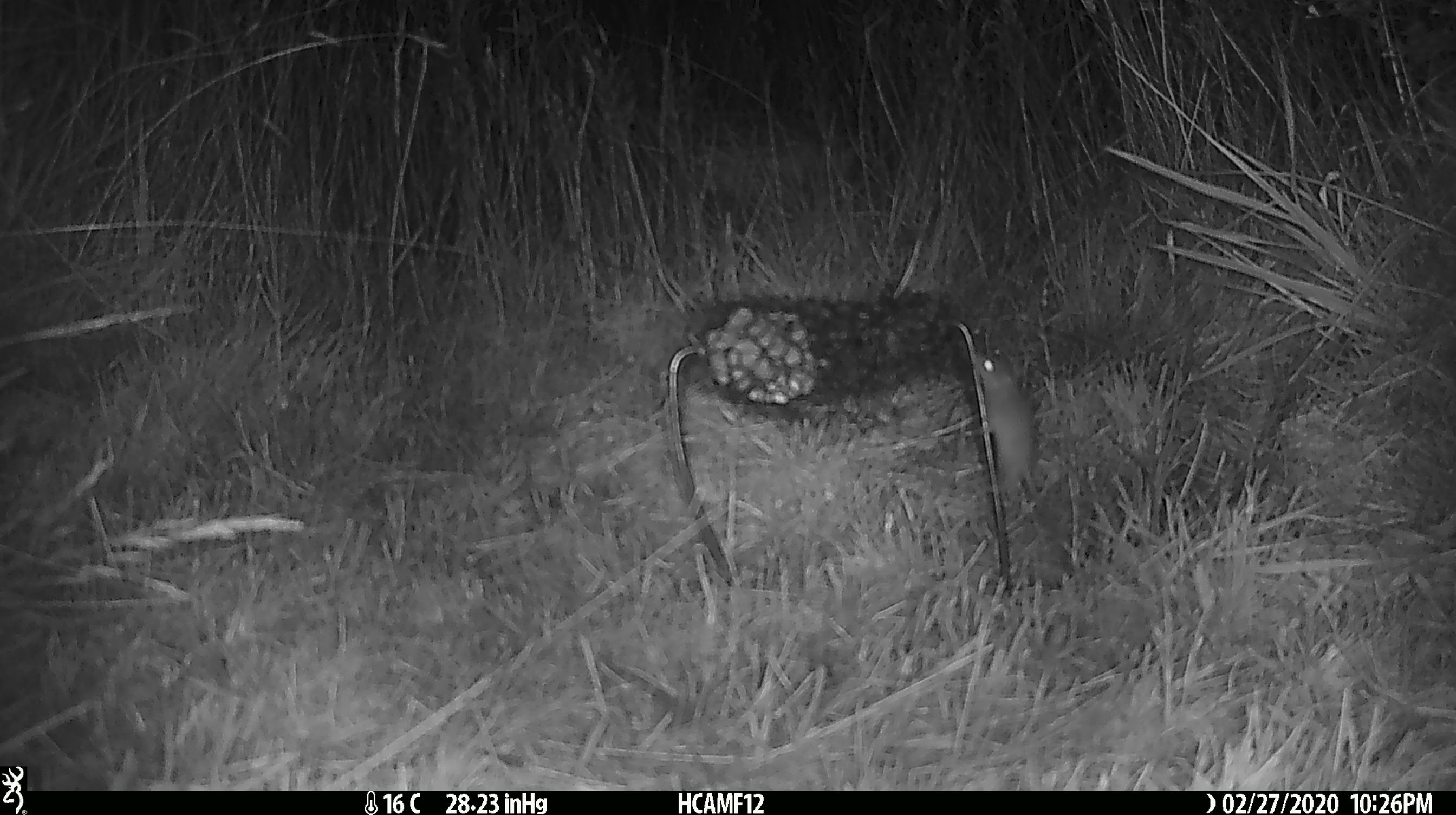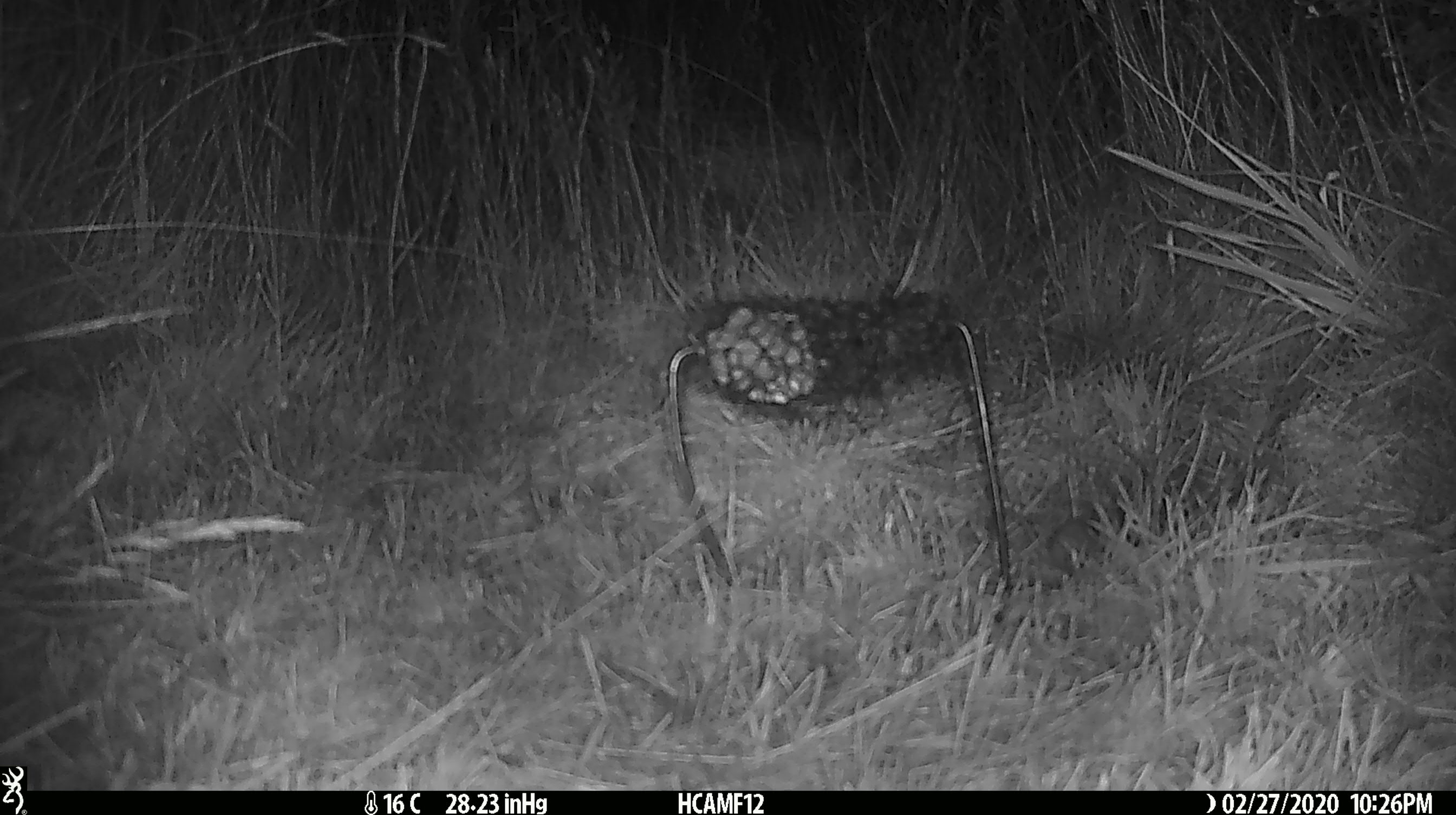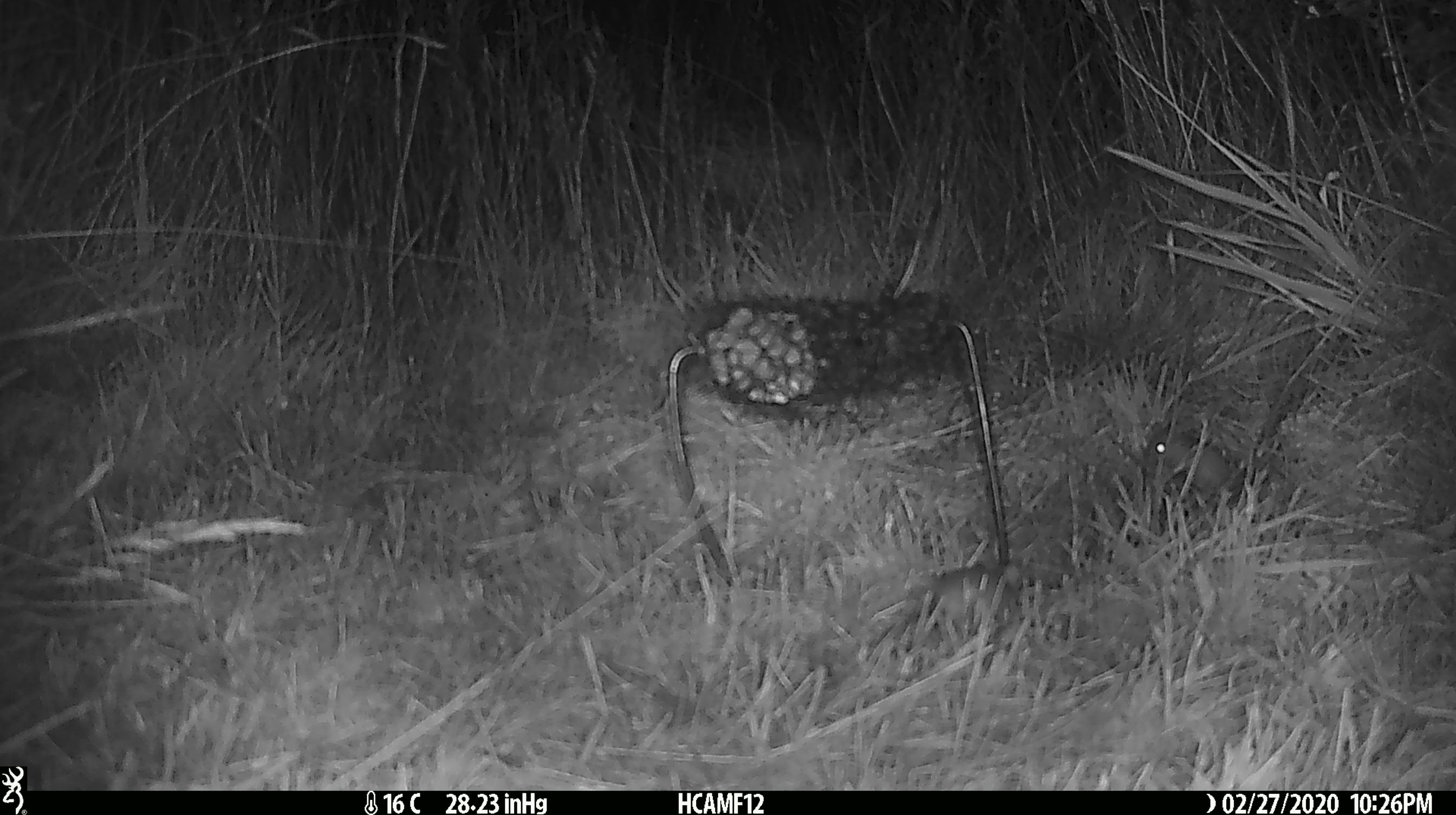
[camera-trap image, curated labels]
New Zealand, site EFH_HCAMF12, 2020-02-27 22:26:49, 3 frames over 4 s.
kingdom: Animalia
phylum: Chordata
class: Mammalia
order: Rodentia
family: Muridae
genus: Mus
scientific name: Mus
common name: mouse